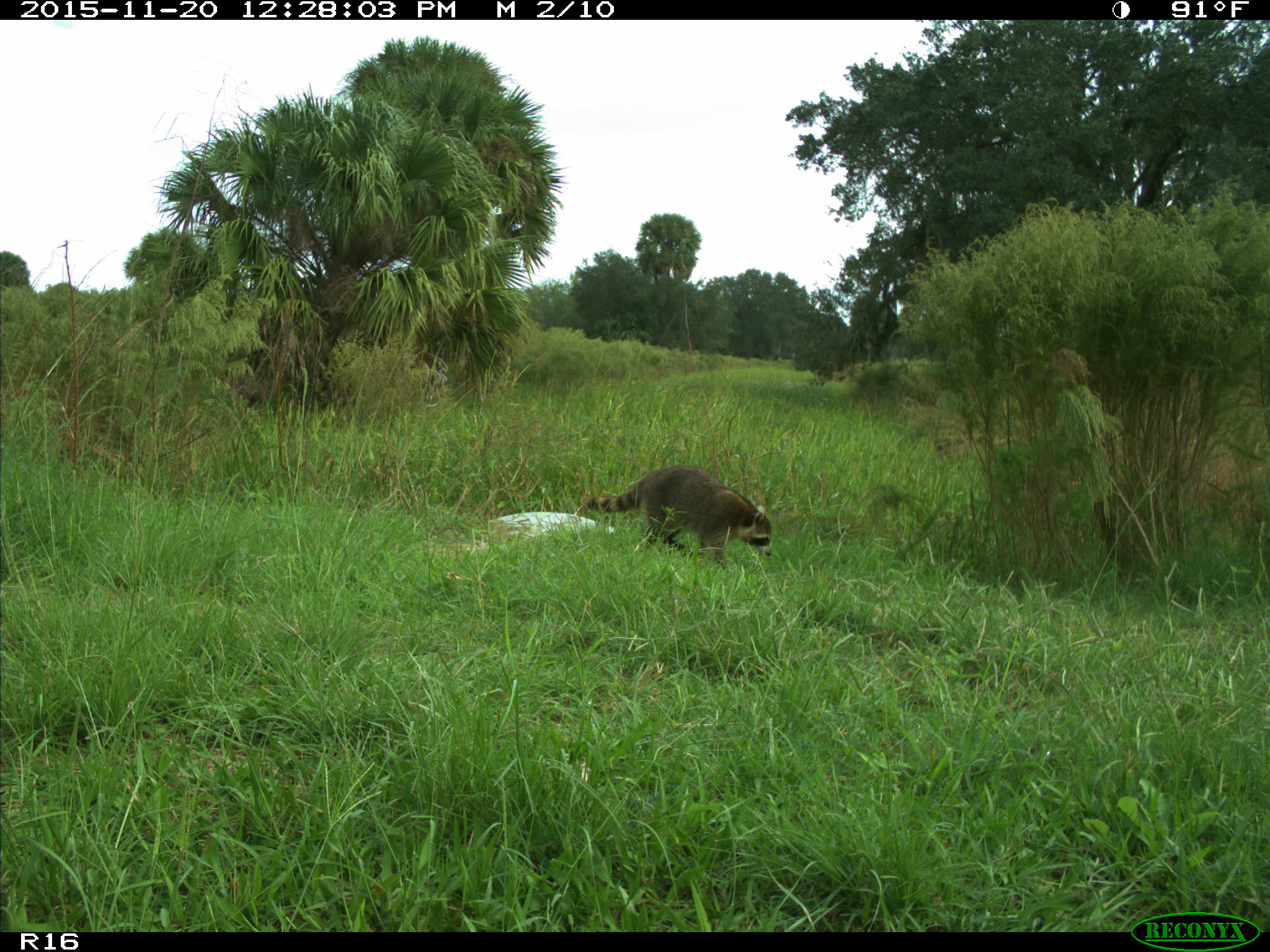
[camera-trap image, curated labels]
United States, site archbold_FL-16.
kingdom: Animalia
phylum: Chordata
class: Mammalia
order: Carnivora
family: Procyonidae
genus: Procyon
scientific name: Procyon lotor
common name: common raccoon